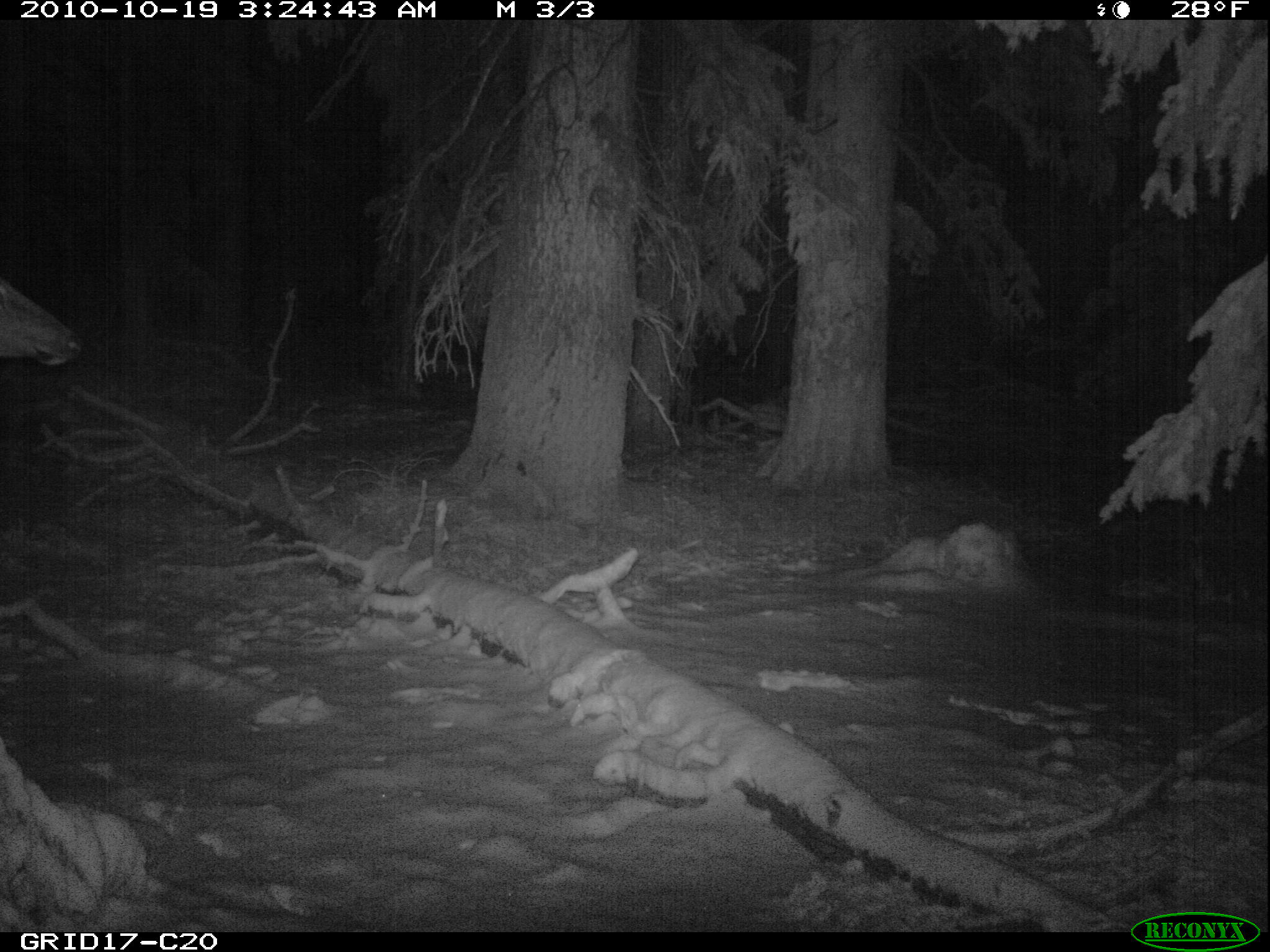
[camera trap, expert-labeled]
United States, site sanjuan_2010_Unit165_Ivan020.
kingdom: Animalia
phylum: Chordata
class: Mammalia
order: Artiodactyla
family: Cervidae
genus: Cervus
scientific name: Cervus elaphus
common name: red deer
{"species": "Cervus elaphus (red deer)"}